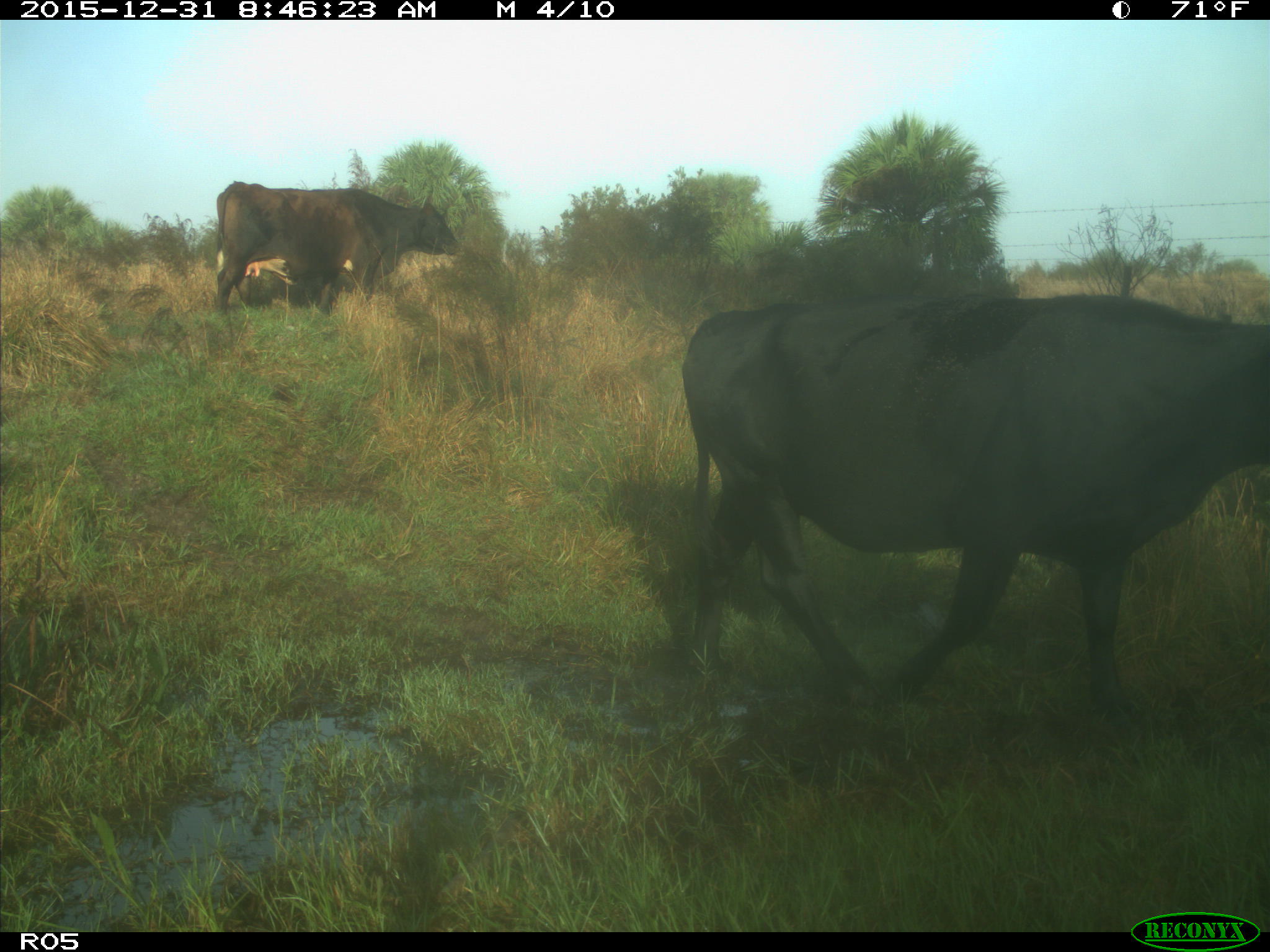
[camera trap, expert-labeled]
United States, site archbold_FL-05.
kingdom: Animalia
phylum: Chordata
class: Mammalia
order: Artiodactyla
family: Bovidae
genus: Bos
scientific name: Bos taurus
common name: domestic cow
Bos taurus (domestic cow).